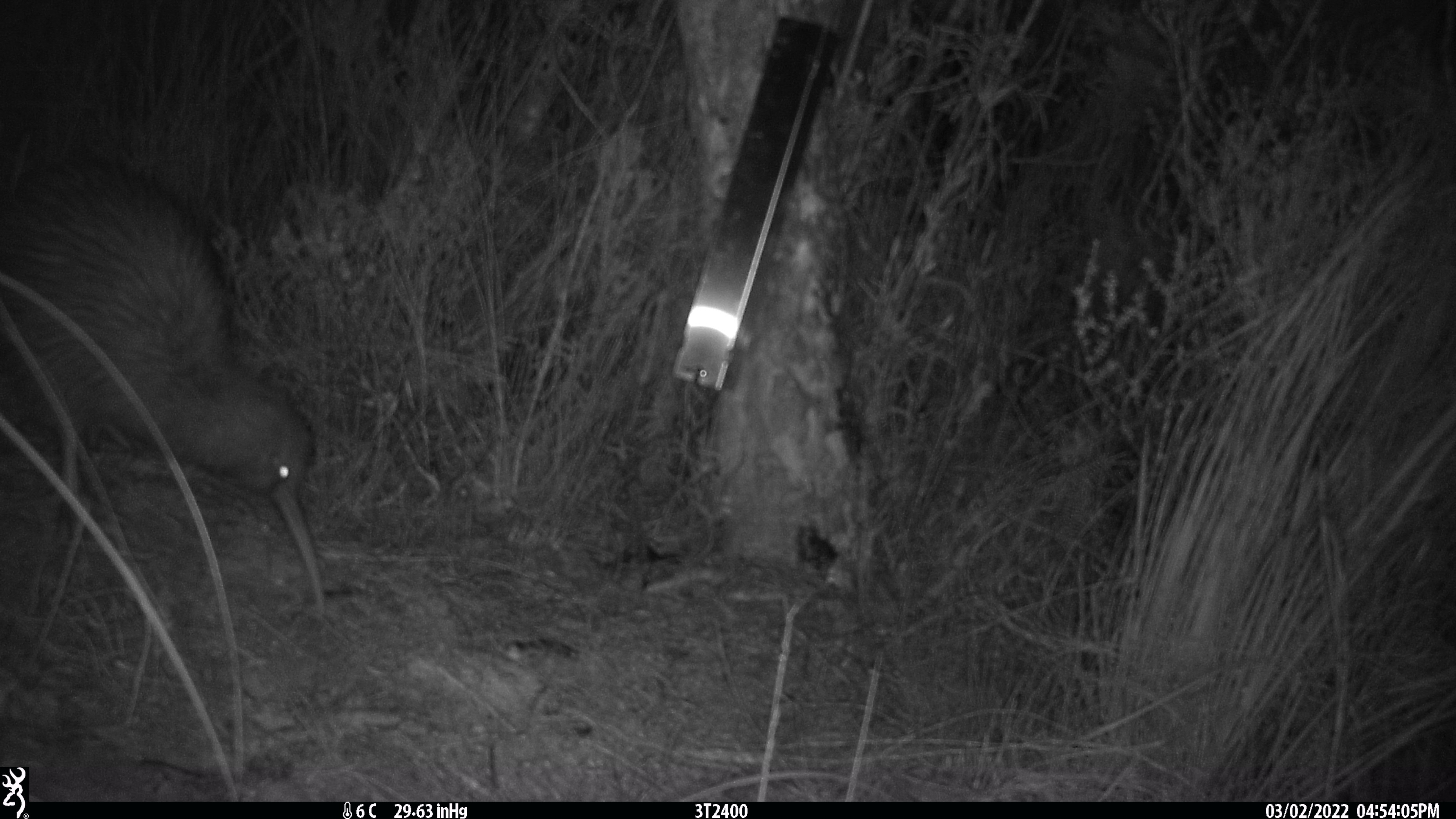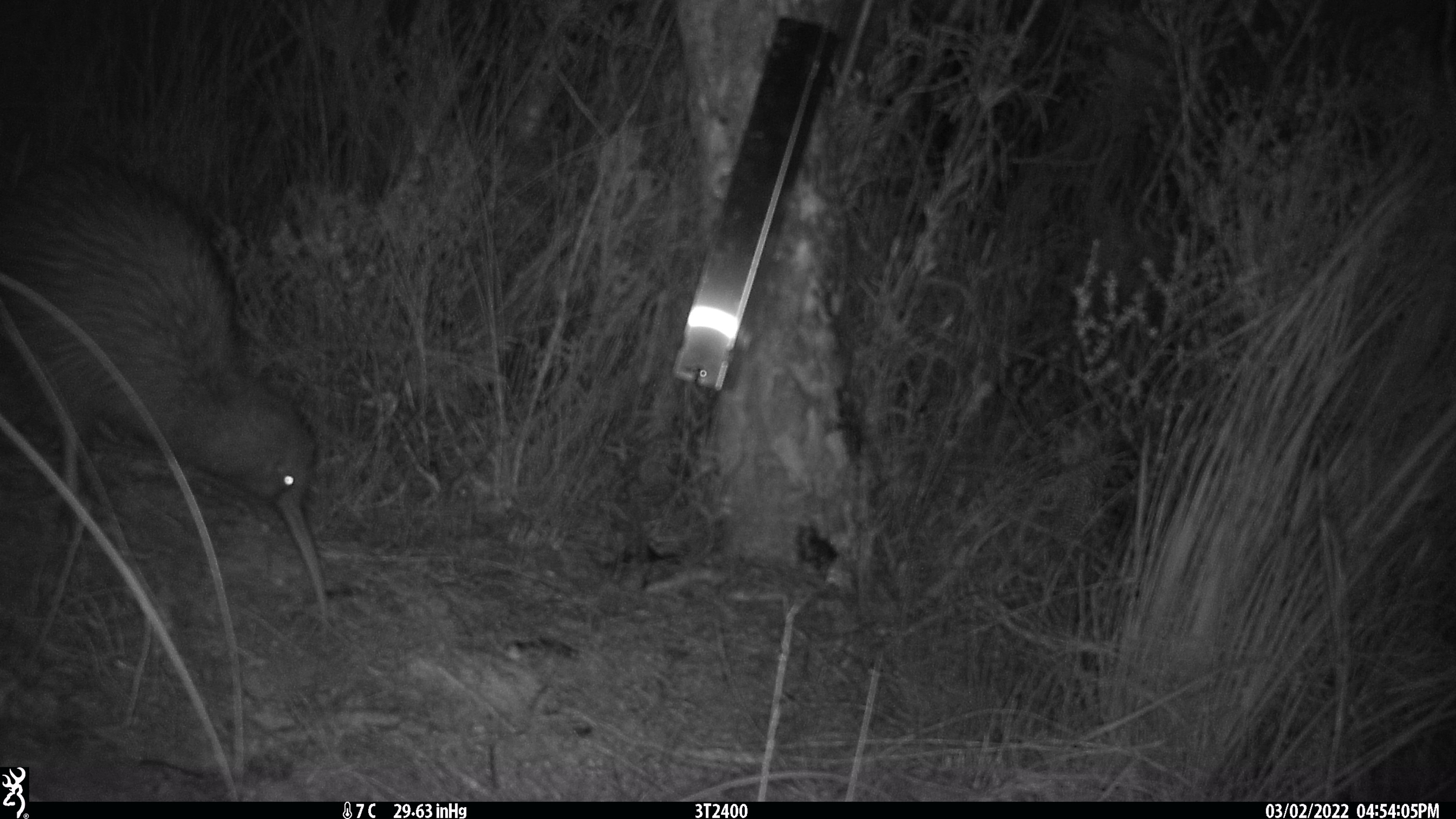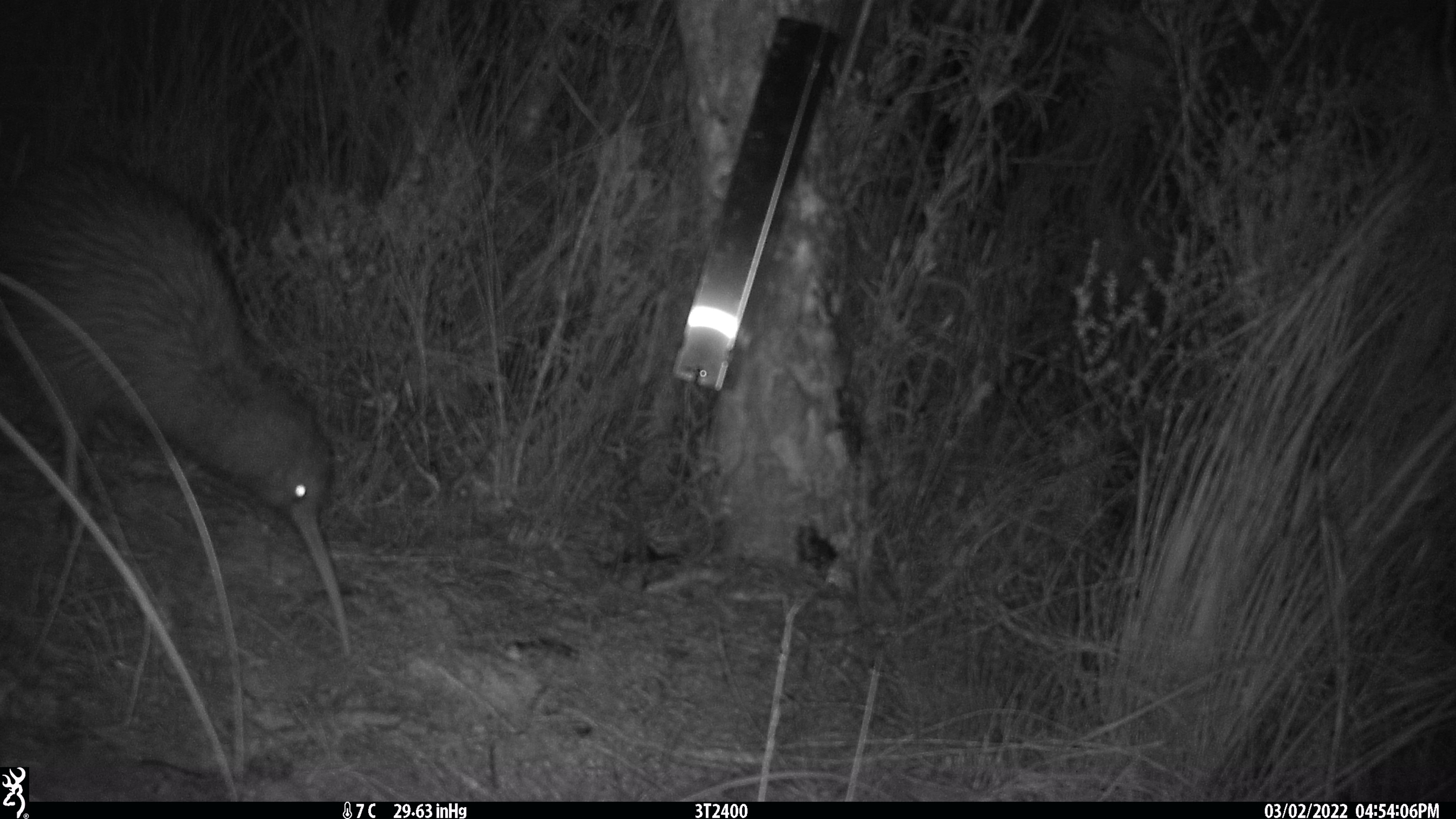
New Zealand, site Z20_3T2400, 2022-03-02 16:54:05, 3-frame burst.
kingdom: Animalia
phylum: Chordata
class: Aves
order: Apterygiformes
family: Apterygidae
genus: Apteryx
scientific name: Apteryx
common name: kiwi